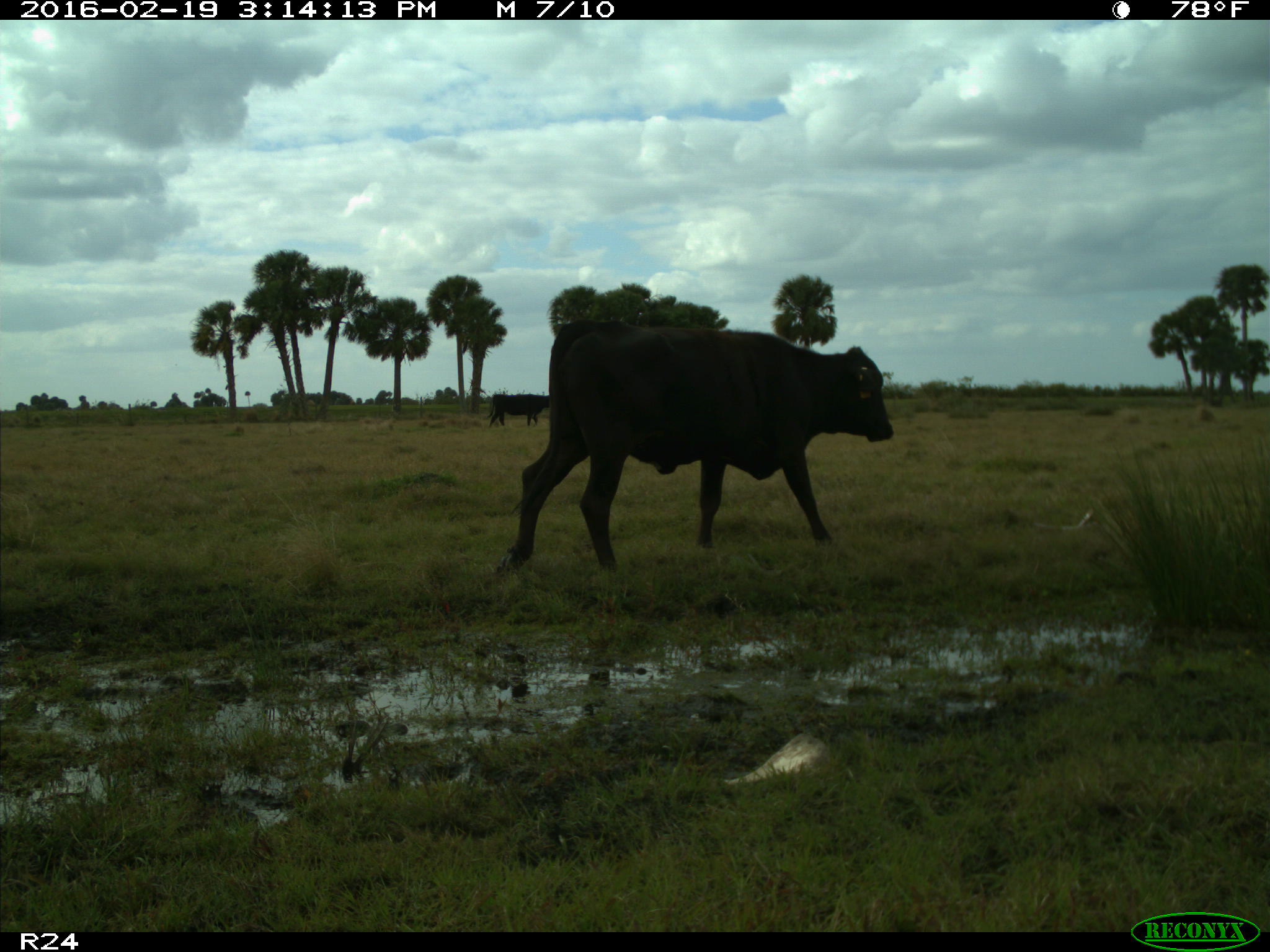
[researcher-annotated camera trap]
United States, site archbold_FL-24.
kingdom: Animalia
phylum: Chordata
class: Mammalia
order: Artiodactyla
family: Bovidae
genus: Bos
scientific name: Bos taurus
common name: domestic cow